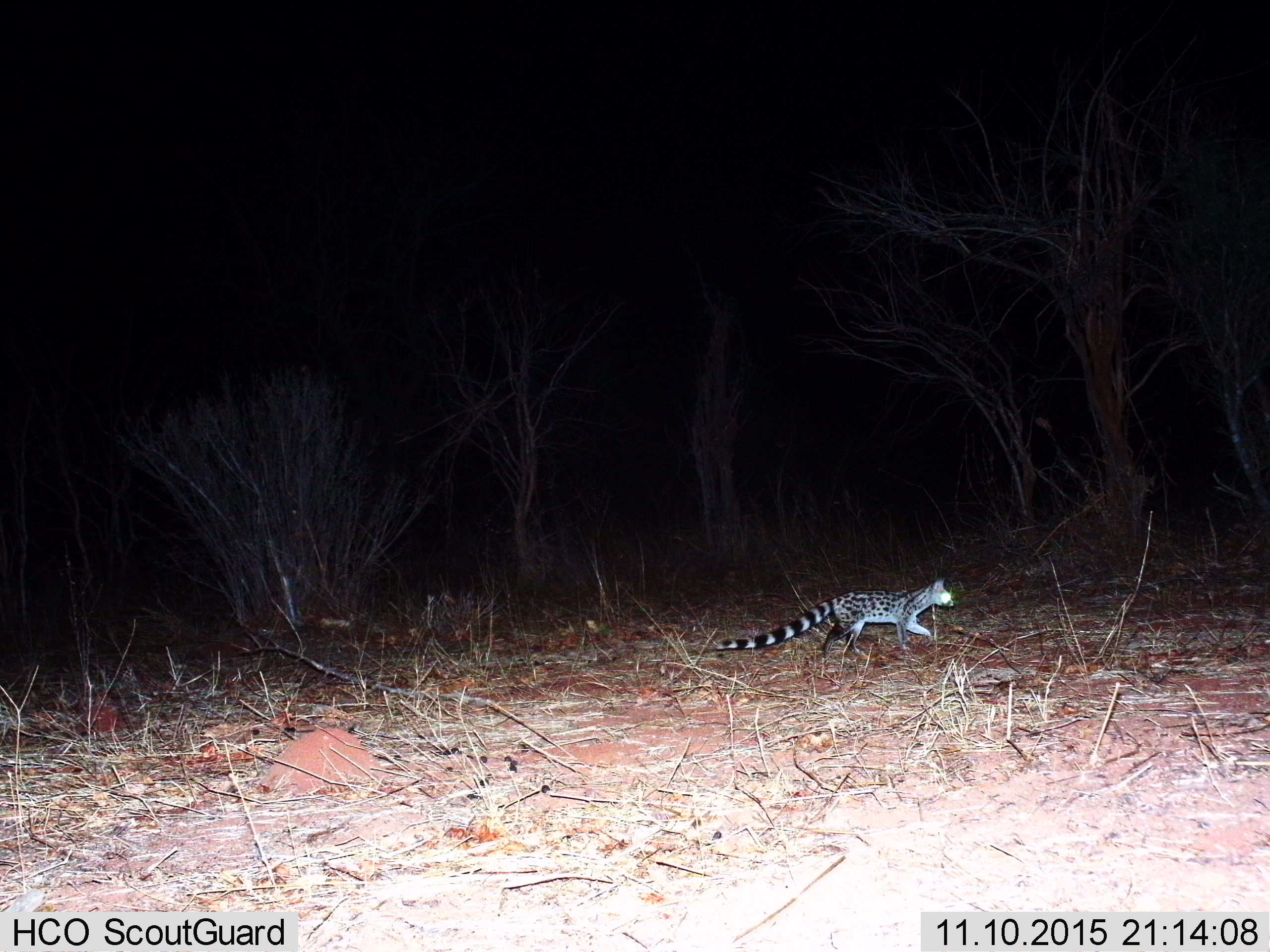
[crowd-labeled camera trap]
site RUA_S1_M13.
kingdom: Animalia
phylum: Chordata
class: Mammalia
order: Carnivora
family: Viverridae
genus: Genetta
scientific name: Genetta genetta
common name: small-spotted genet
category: genetcommonsmallspotted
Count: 1.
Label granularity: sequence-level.